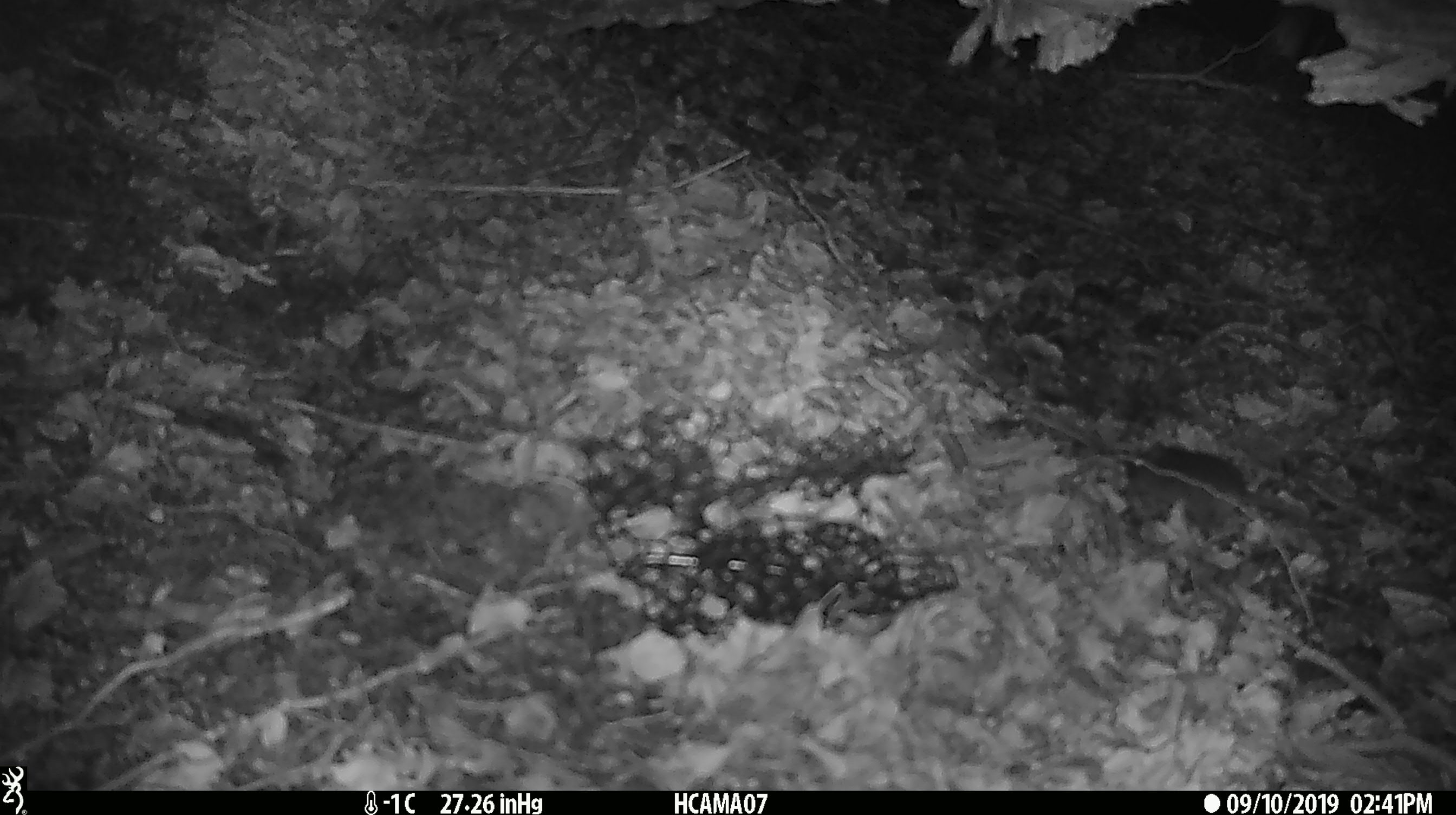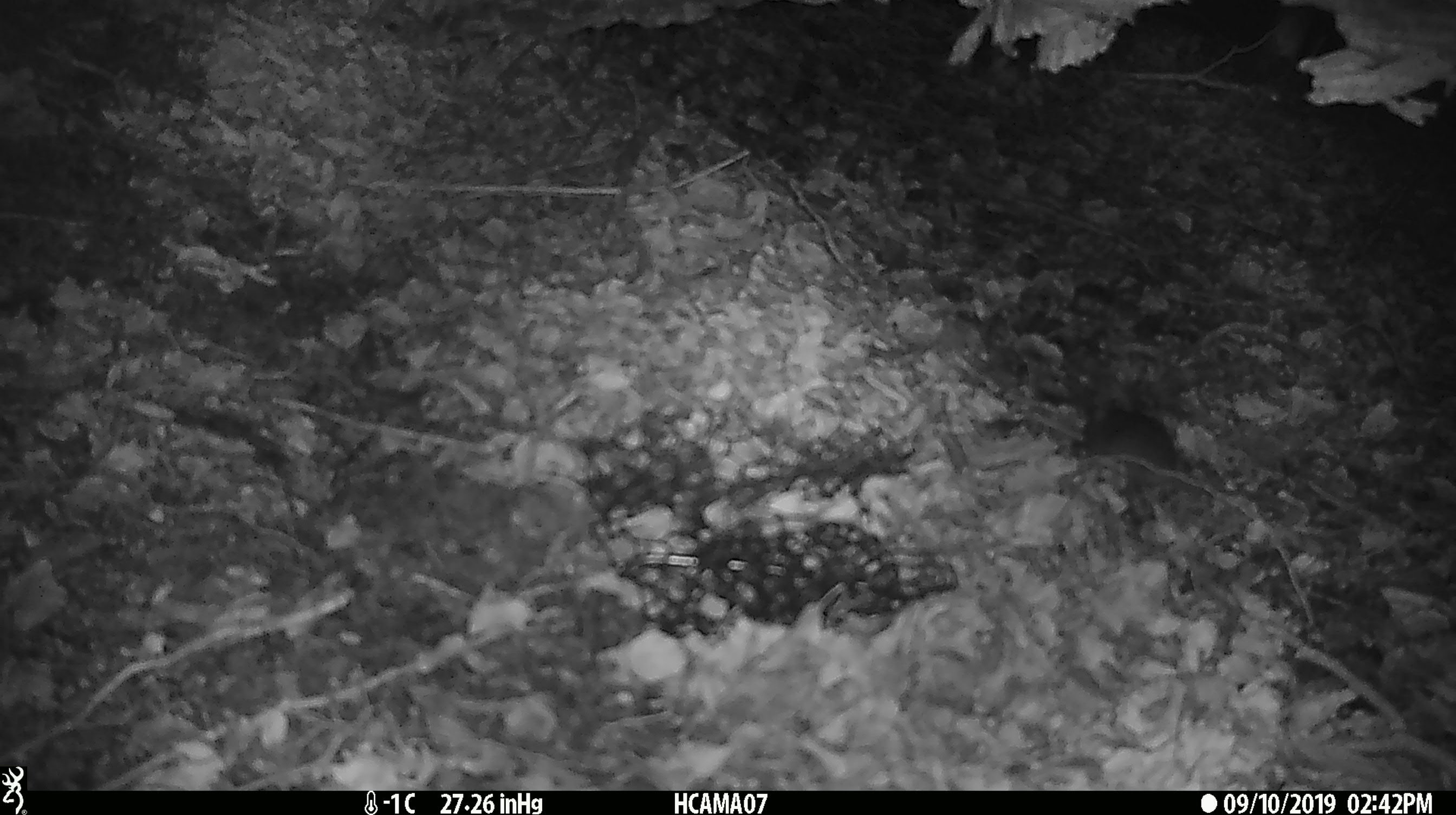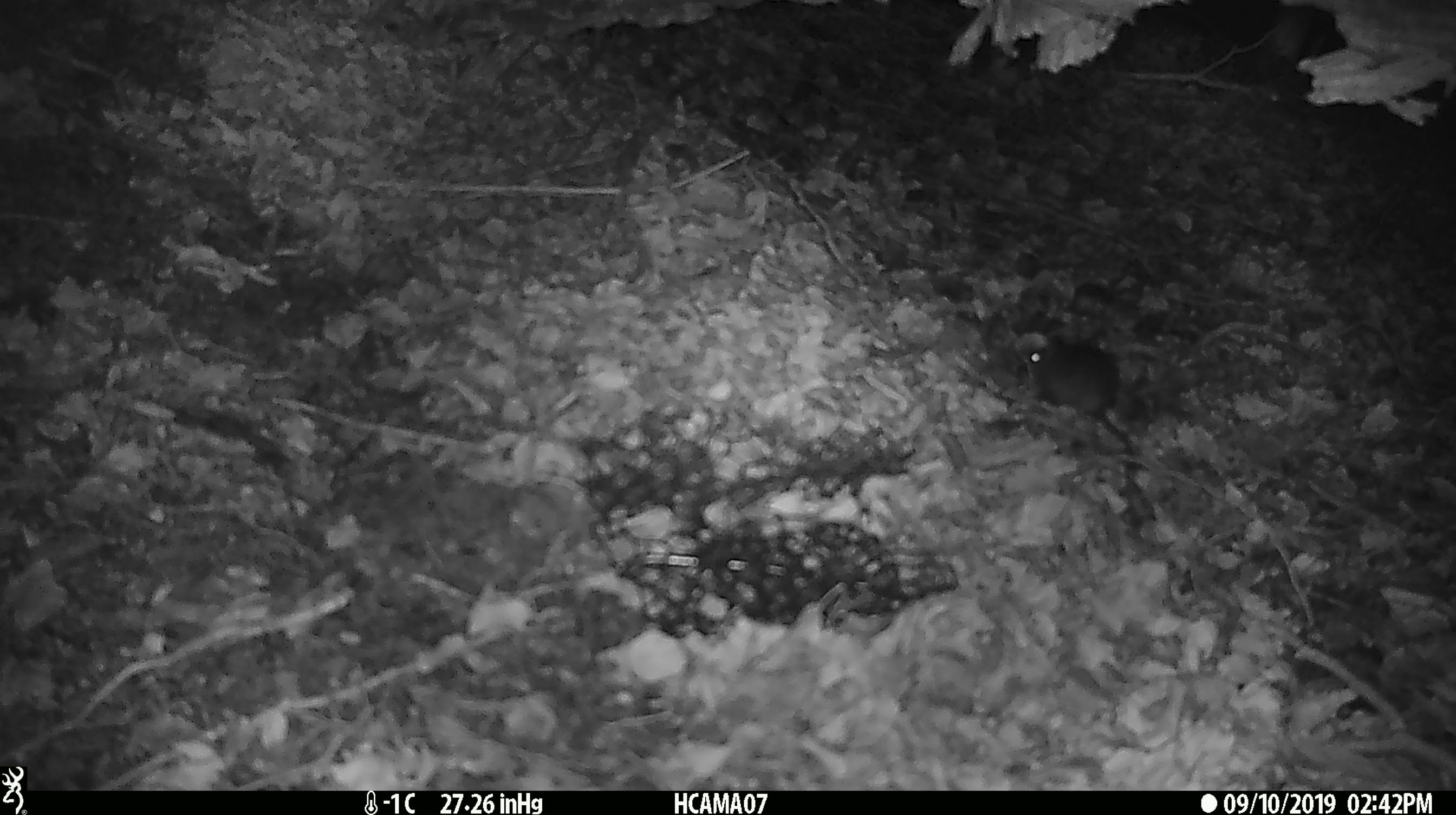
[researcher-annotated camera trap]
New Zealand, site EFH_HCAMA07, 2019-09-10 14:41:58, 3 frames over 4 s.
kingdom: Animalia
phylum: Chordata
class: Mammalia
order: Rodentia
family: Muridae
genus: Mus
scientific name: Mus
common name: mouse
Mouse (Mus).